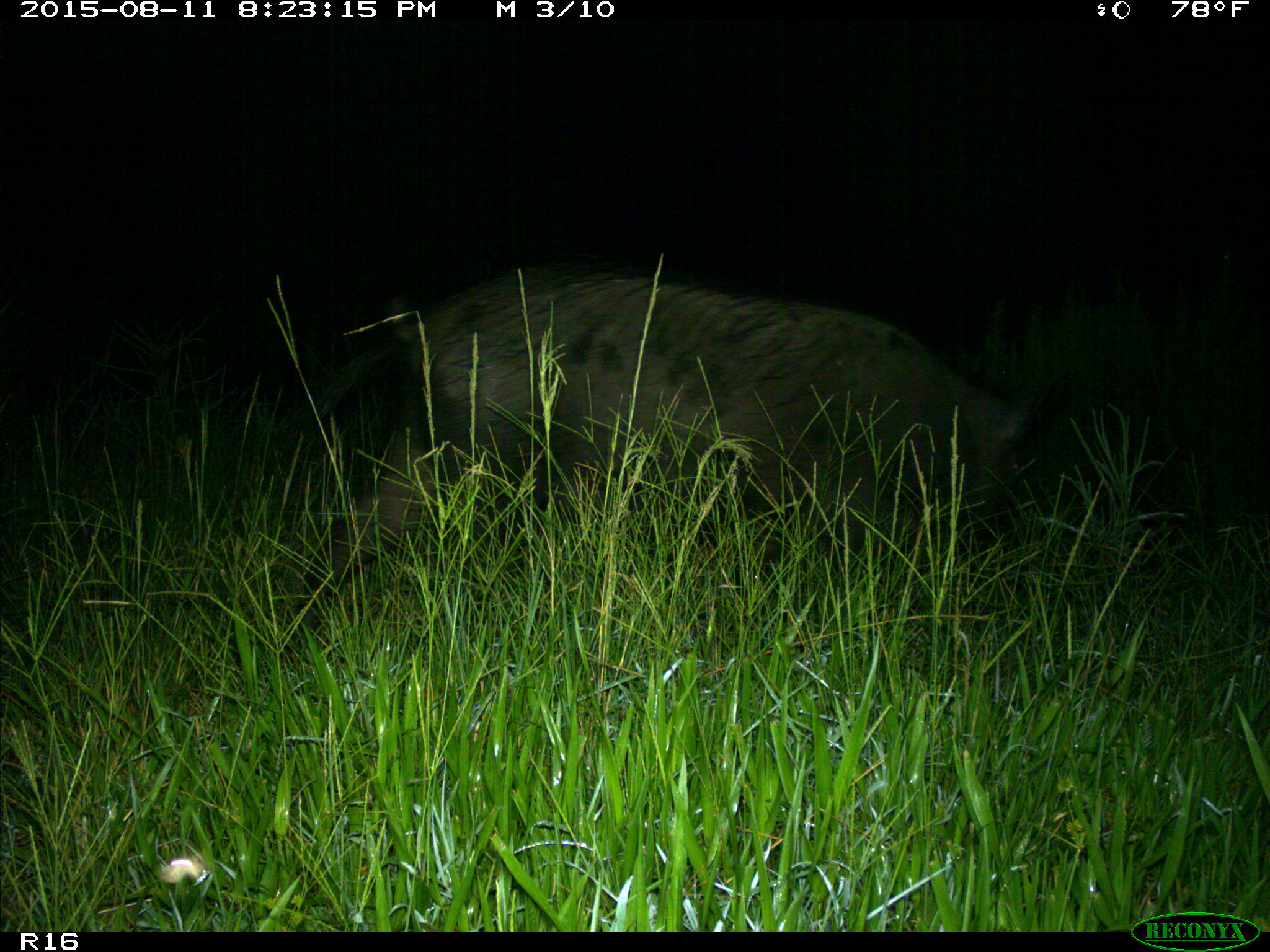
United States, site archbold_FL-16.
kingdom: Animalia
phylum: Chordata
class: Mammalia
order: Artiodactyla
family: Suidae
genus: Sus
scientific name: Sus scrofa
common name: wild boar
Sus scrofa (wild boar).